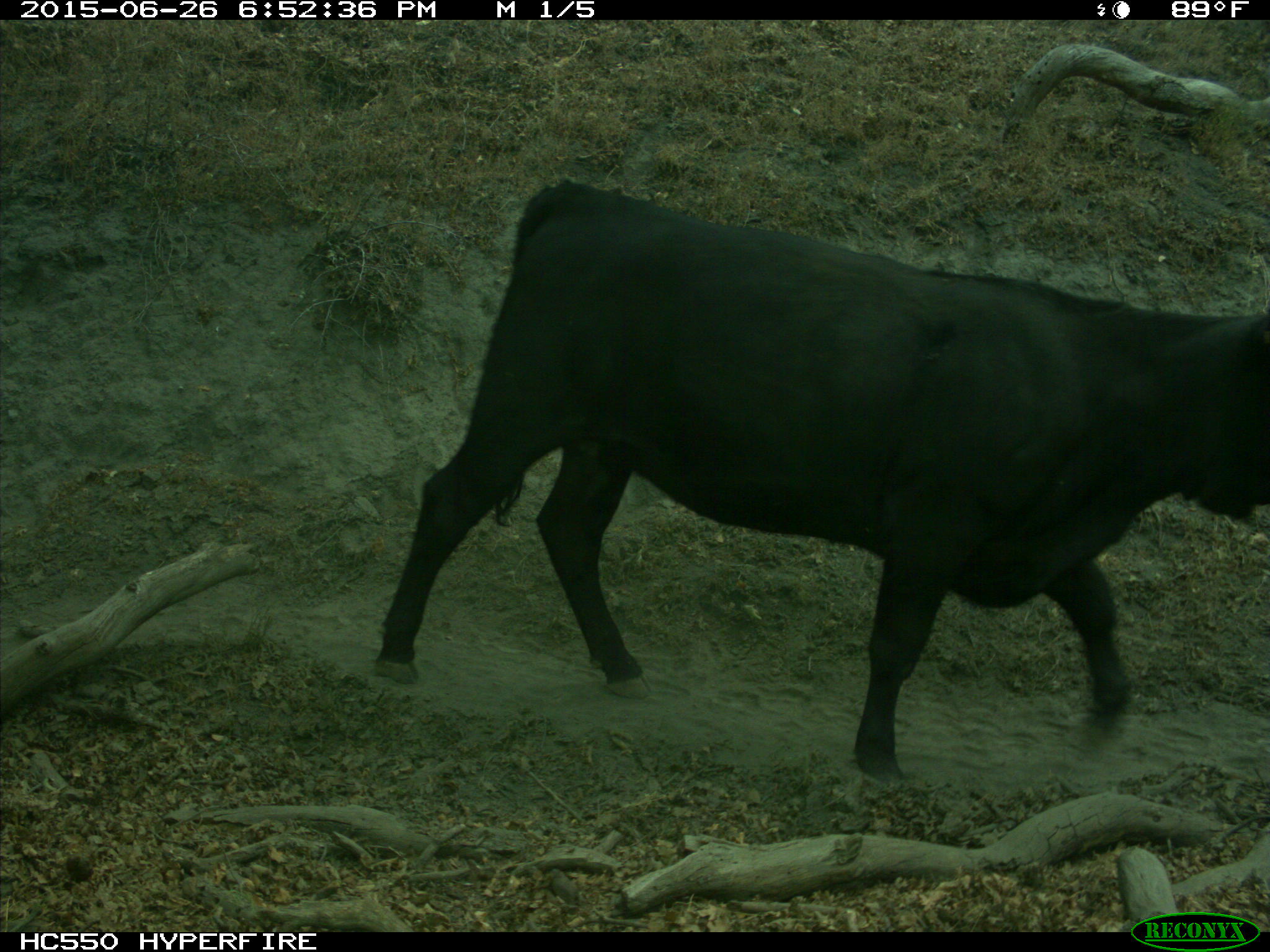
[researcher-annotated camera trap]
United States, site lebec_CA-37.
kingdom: Animalia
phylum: Chordata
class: Mammalia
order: Artiodactyla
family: Bovidae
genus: Bos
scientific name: Bos taurus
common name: domestic cow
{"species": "Bos taurus (domestic cow)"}